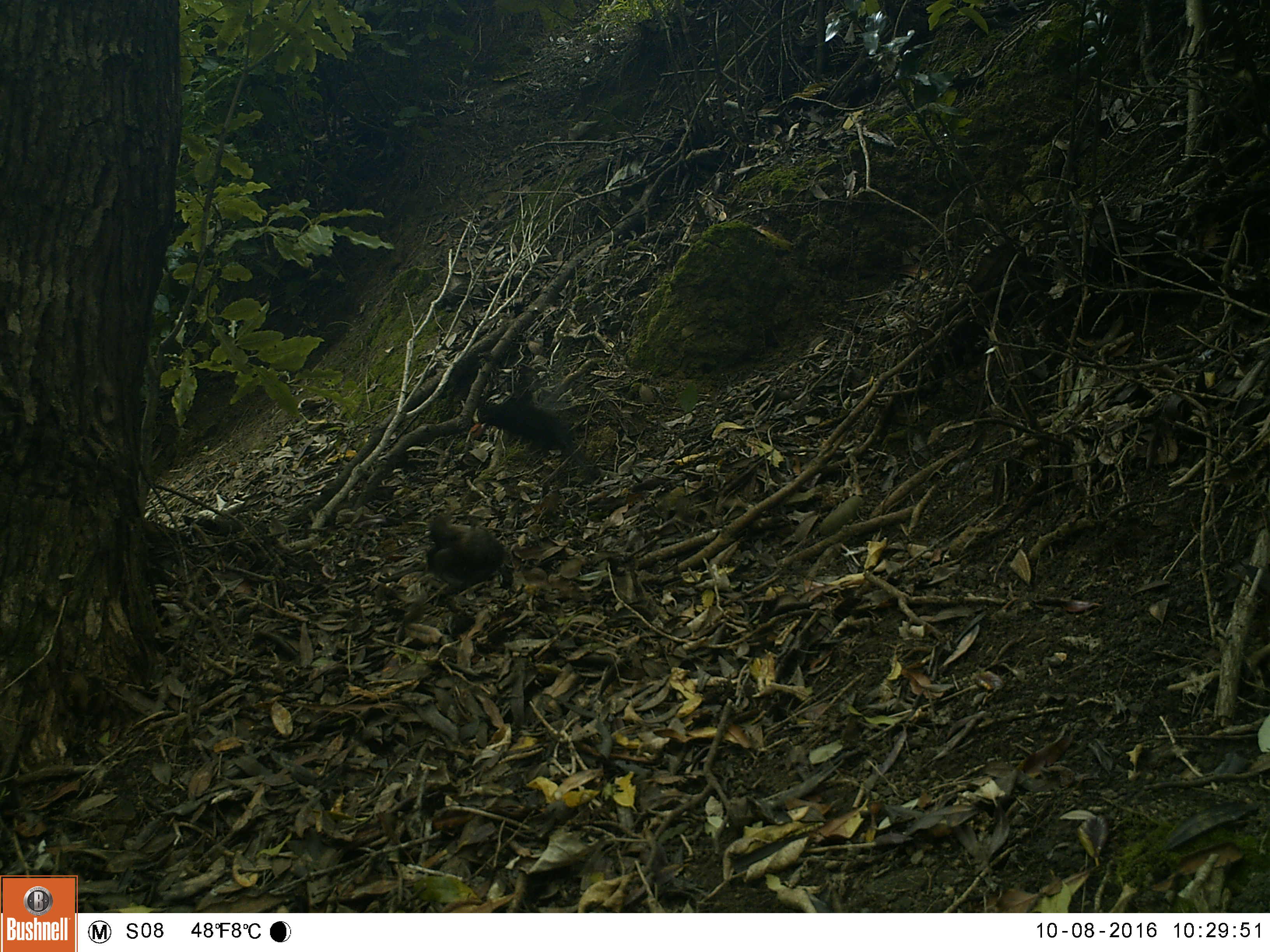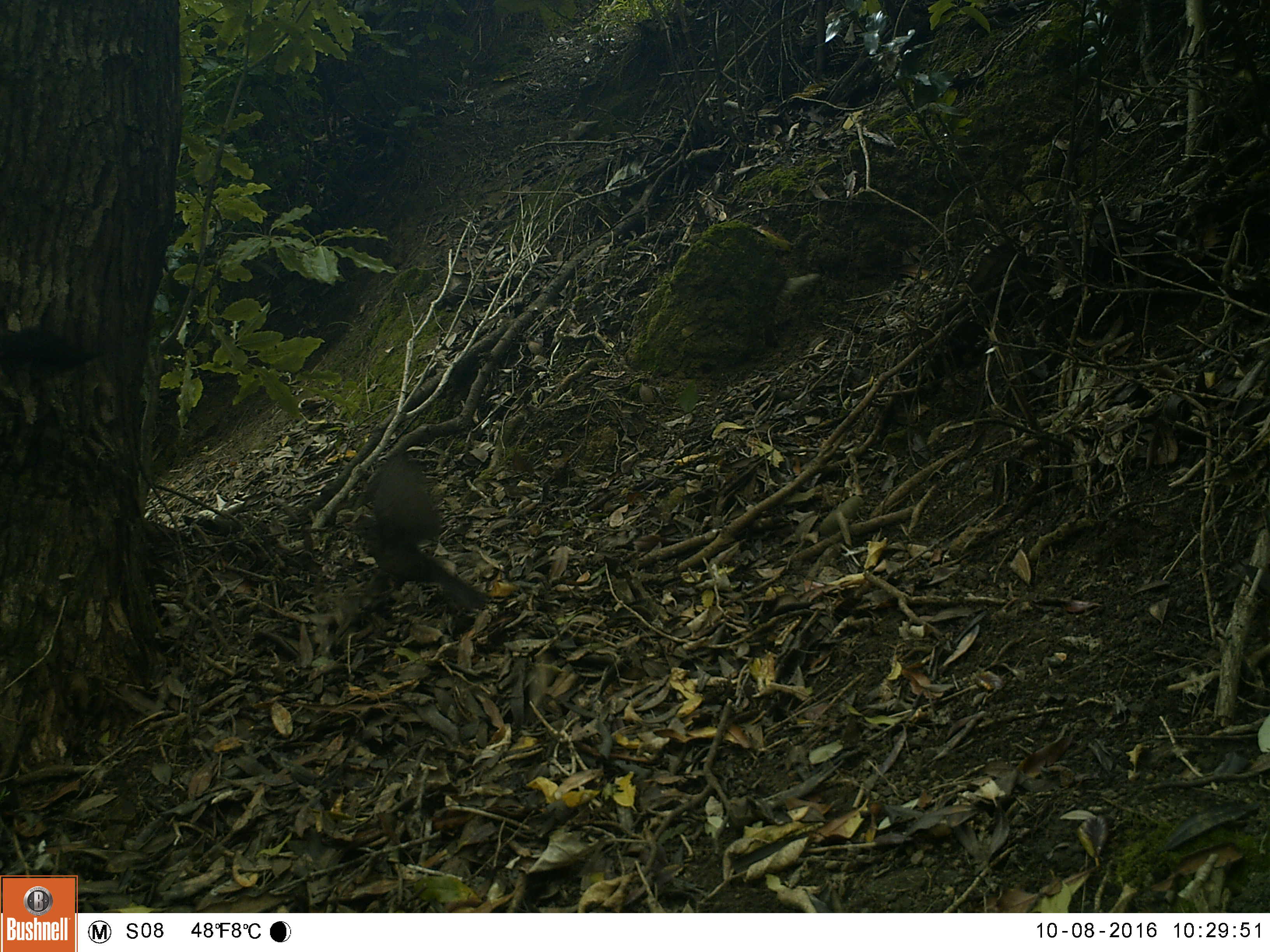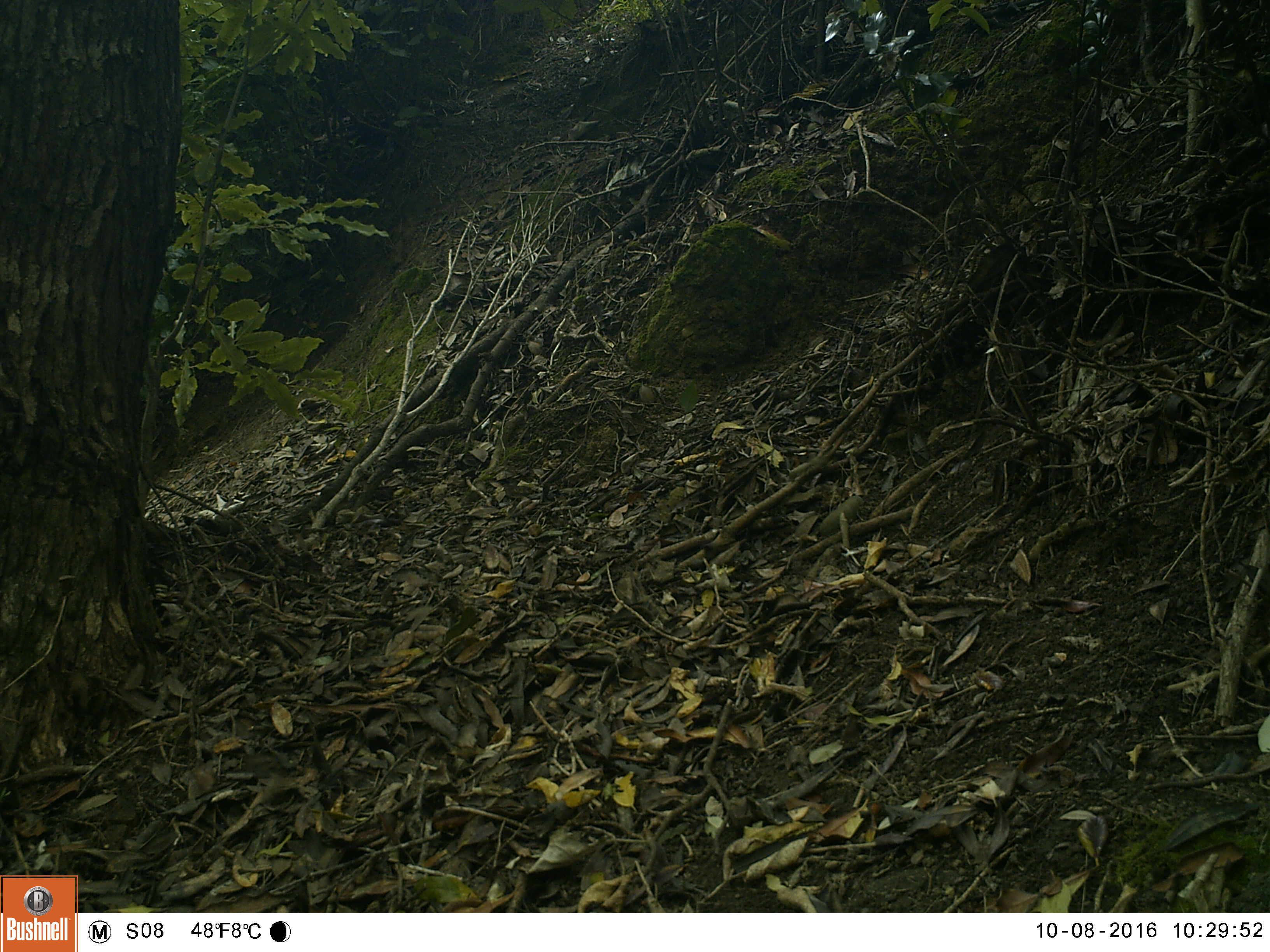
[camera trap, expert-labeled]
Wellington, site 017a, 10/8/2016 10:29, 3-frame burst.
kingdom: Animalia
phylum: Chordata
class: Aves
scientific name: Aves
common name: bird